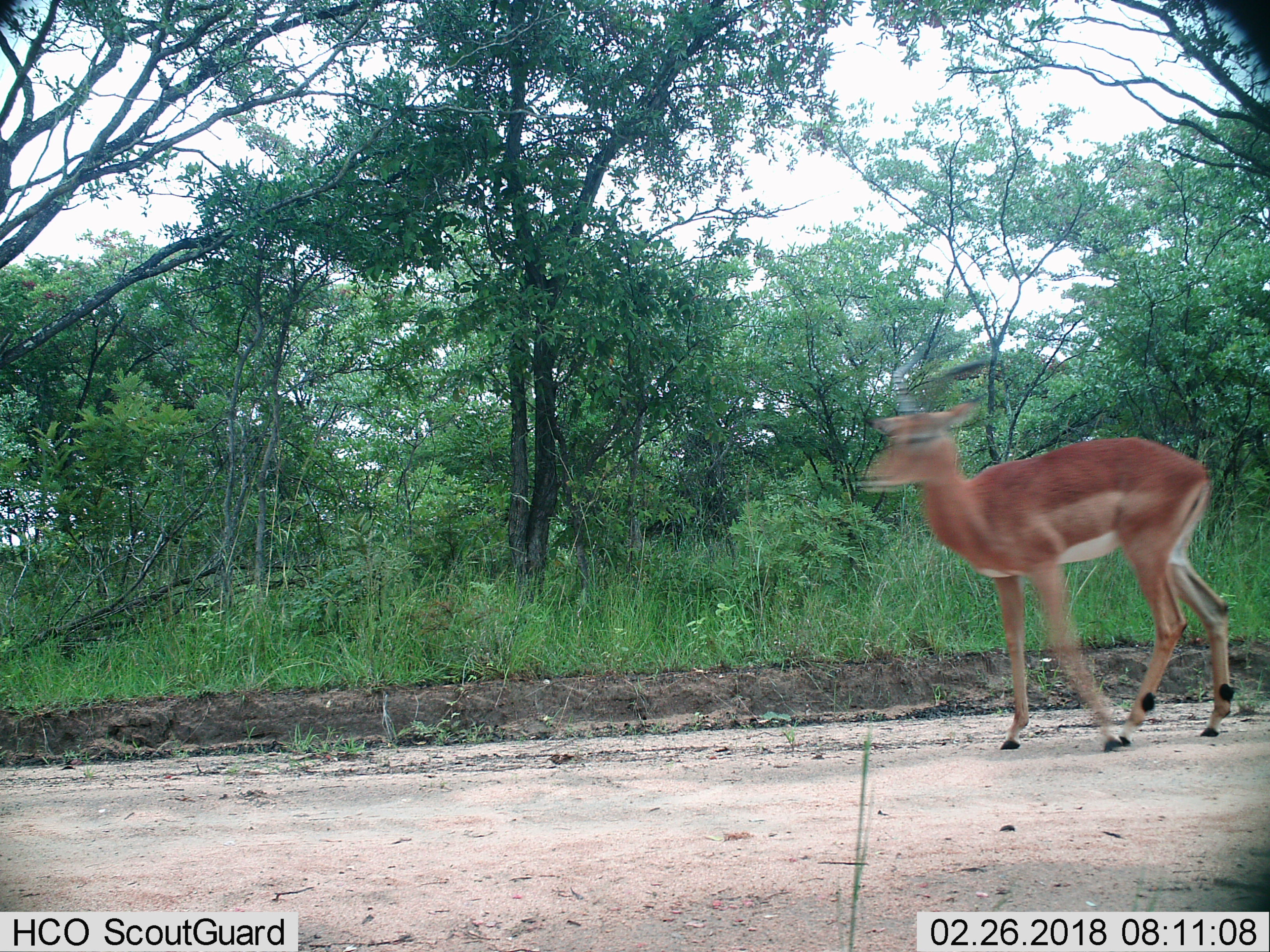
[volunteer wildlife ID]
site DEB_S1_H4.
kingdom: Animalia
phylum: Chordata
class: Mammalia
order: Artiodactyla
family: Bovidae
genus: Aepyceros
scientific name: Aepyceros melampus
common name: impala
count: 1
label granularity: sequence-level